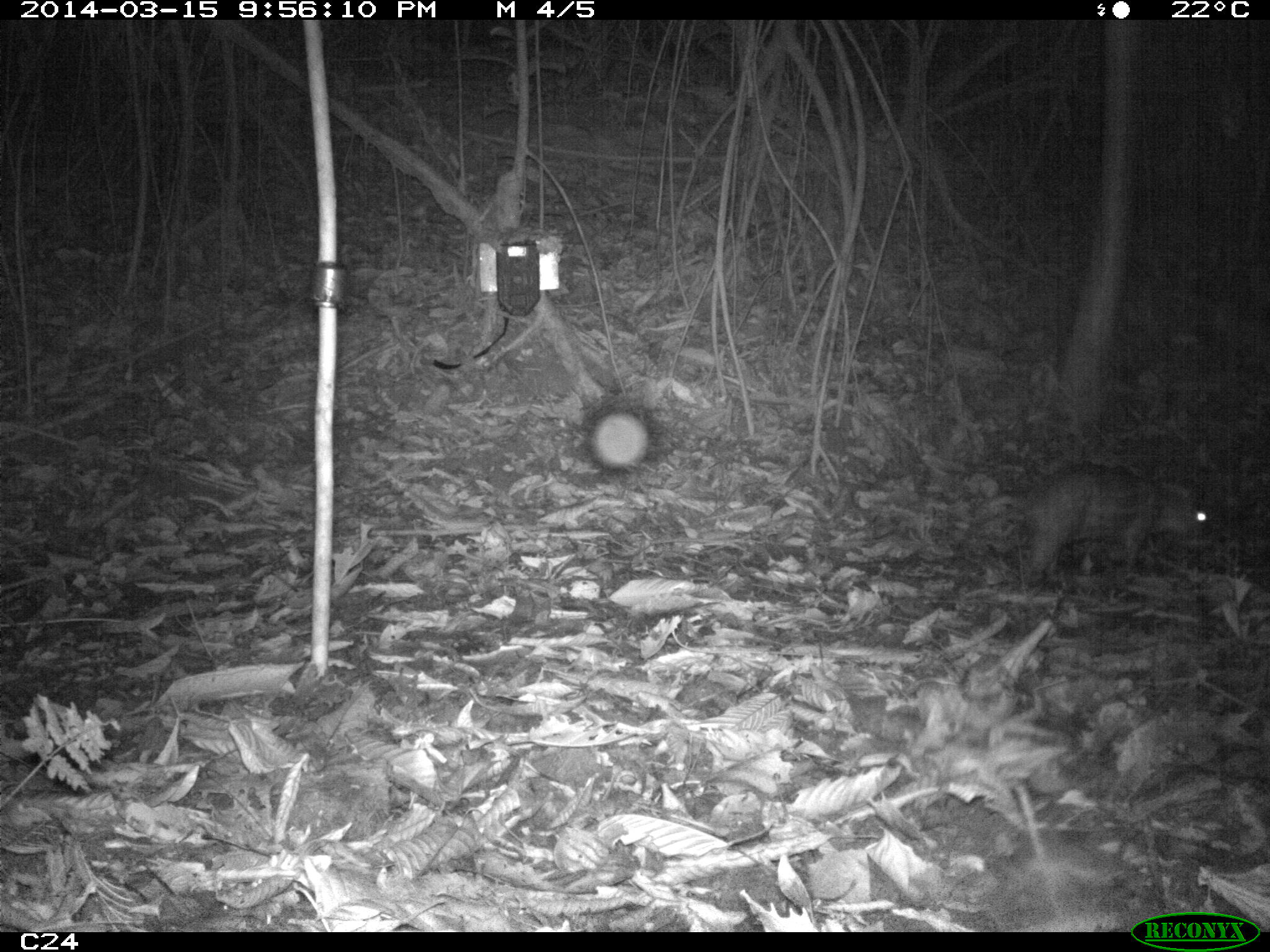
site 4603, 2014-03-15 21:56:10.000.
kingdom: Animalia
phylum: Chordata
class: Mammalia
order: Rodentia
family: Cuniculidae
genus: Cuniculus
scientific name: Cuniculus paca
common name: spotted paca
Cuniculus paca (spotted paca), count 1, age adult.